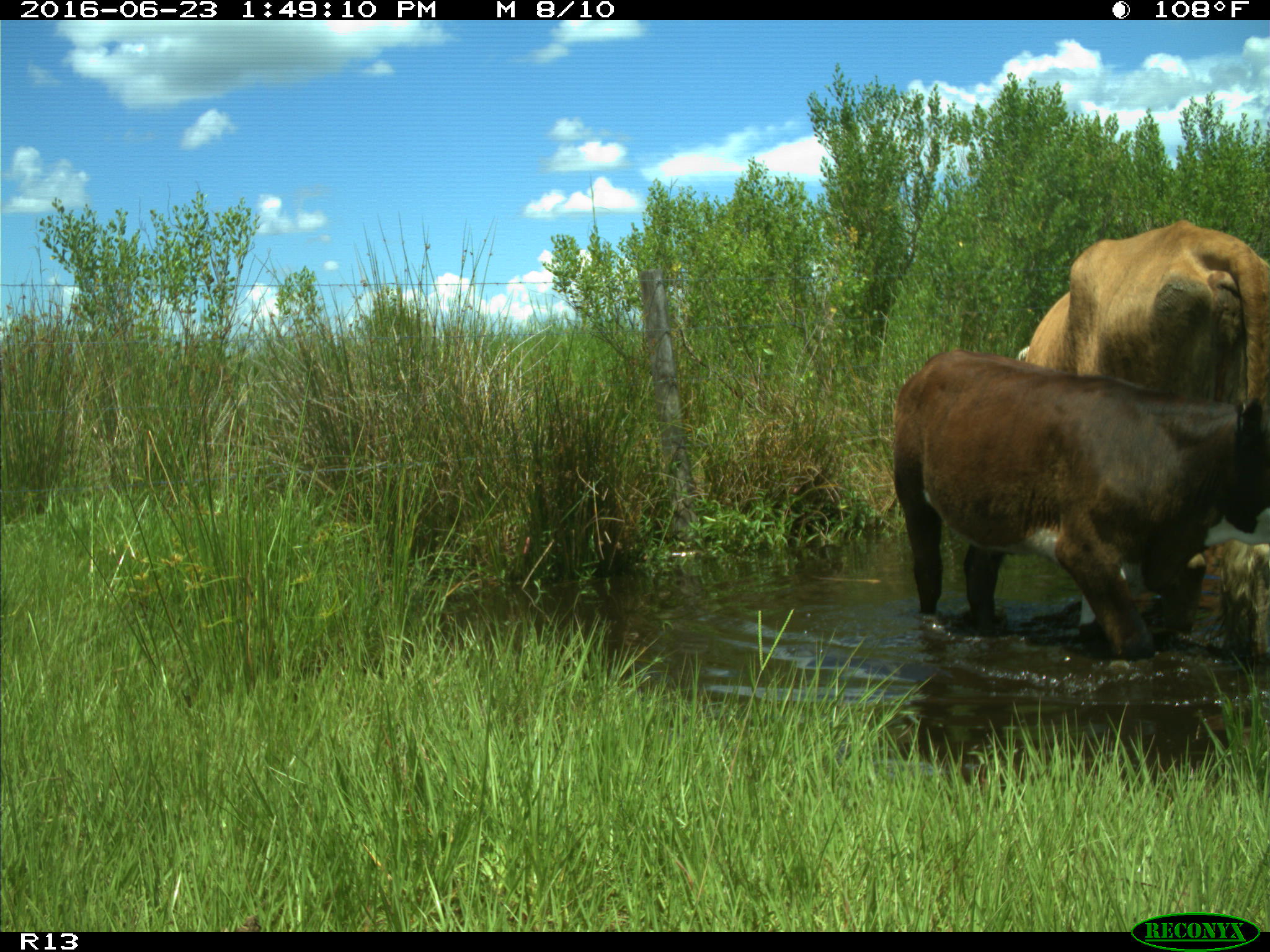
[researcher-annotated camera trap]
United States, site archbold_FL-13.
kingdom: Animalia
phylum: Chordata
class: Mammalia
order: Artiodactyla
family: Bovidae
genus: Bos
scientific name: Bos taurus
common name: domestic cow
Bos taurus (domestic cow).